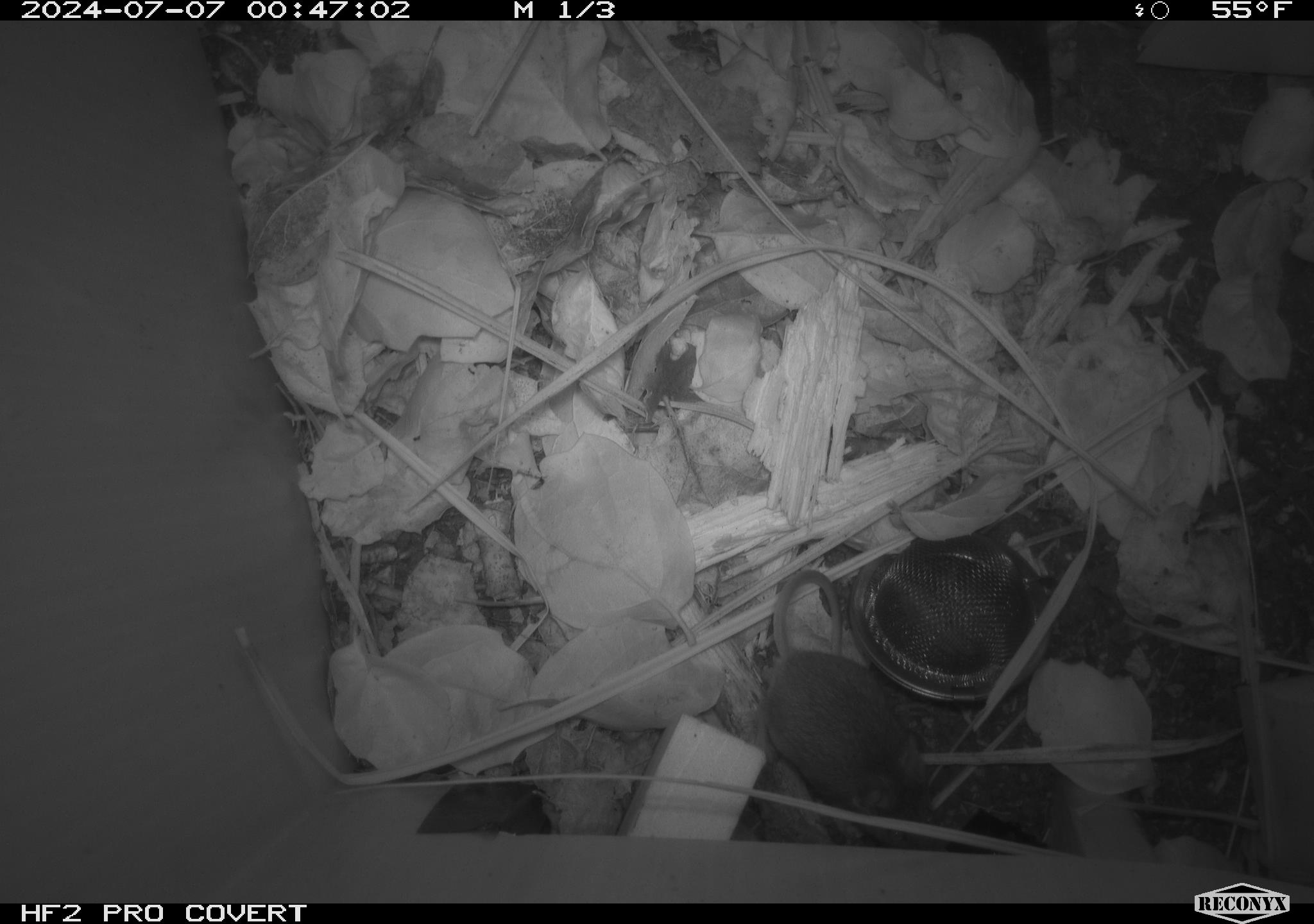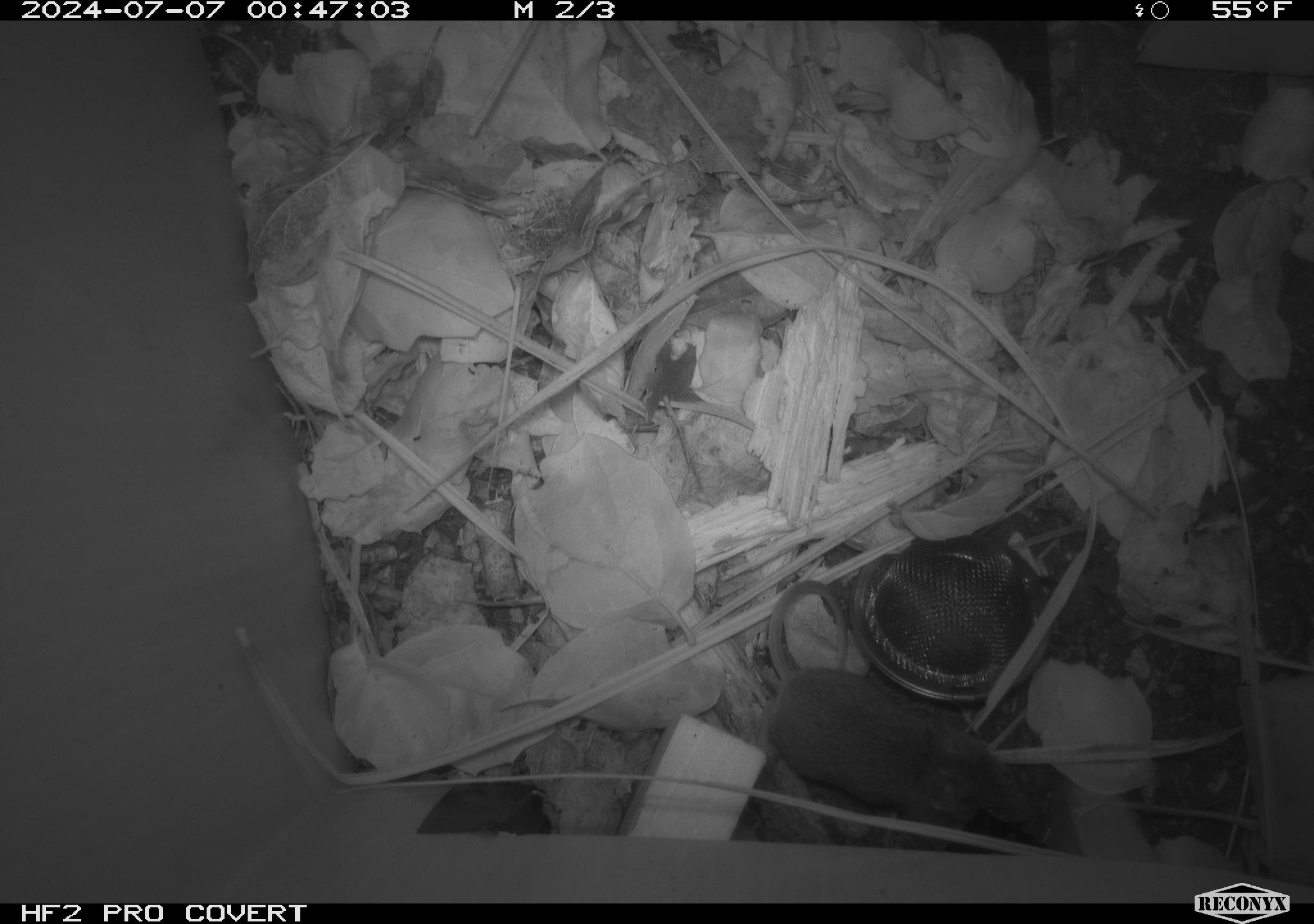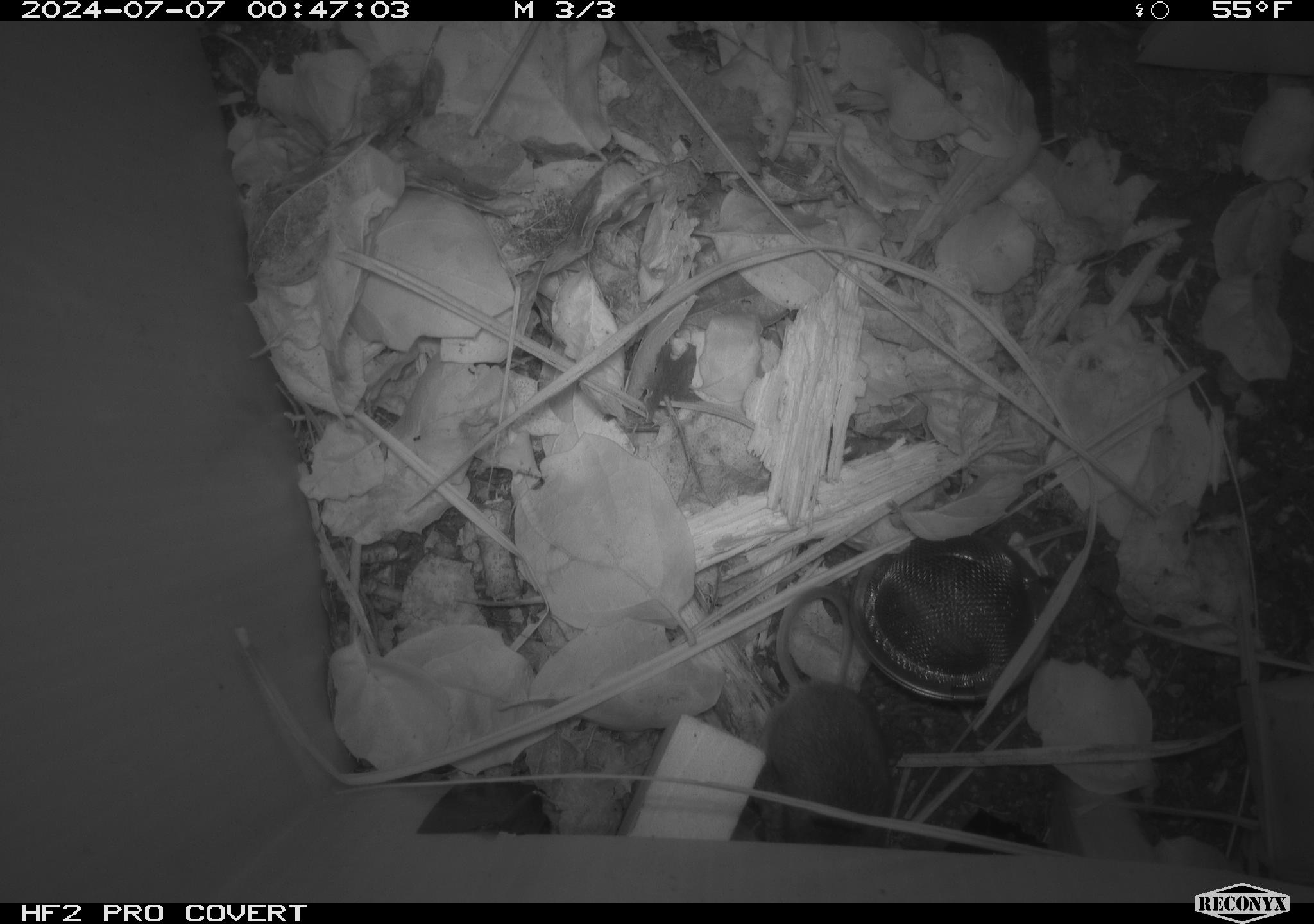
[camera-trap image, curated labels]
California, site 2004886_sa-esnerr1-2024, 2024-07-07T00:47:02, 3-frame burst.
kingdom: Animalia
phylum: Chordata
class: Mammalia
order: Rodentia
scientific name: Rodentia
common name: rodent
Rodent (Rodentia).